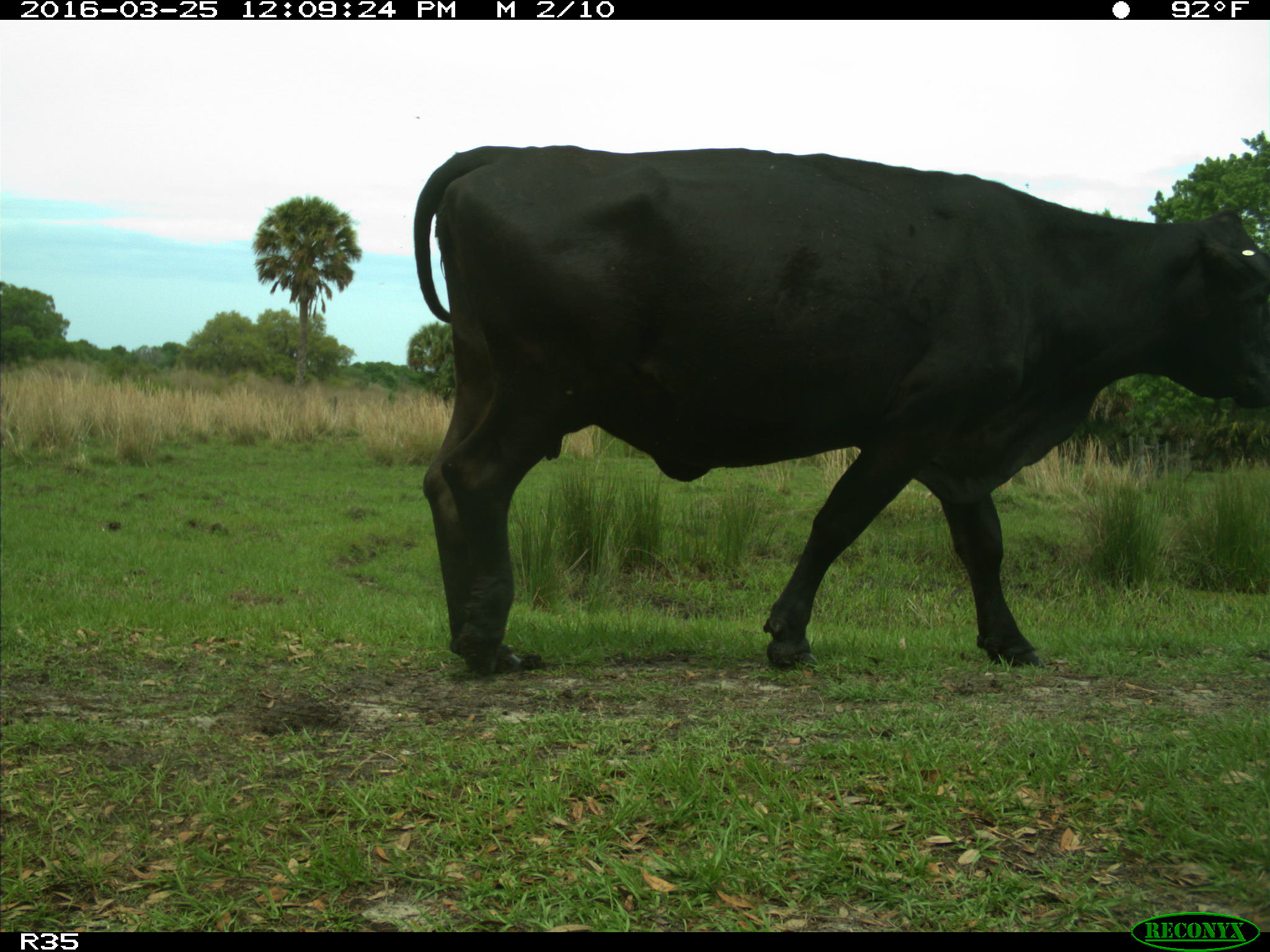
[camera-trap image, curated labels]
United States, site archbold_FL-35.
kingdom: Animalia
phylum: Chordata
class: Mammalia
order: Artiodactyla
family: Bovidae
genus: Bos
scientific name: Bos taurus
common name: domestic cow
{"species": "Bos taurus (domestic cow)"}